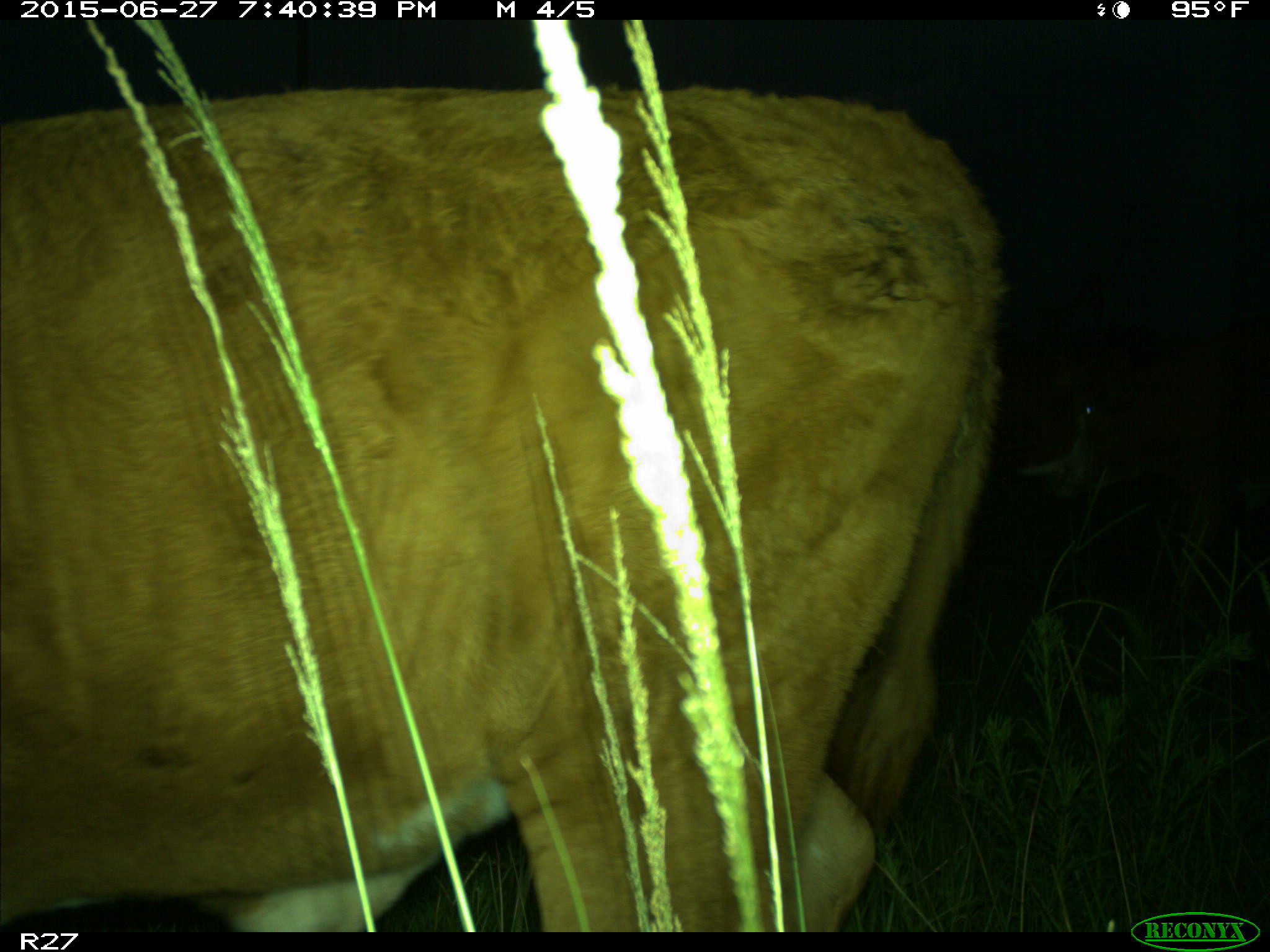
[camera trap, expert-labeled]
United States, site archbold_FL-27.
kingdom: Animalia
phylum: Chordata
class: Mammalia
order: Artiodactyla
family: Bovidae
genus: Bos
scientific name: Bos taurus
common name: domestic cow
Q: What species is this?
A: Bos taurus (domestic cow).